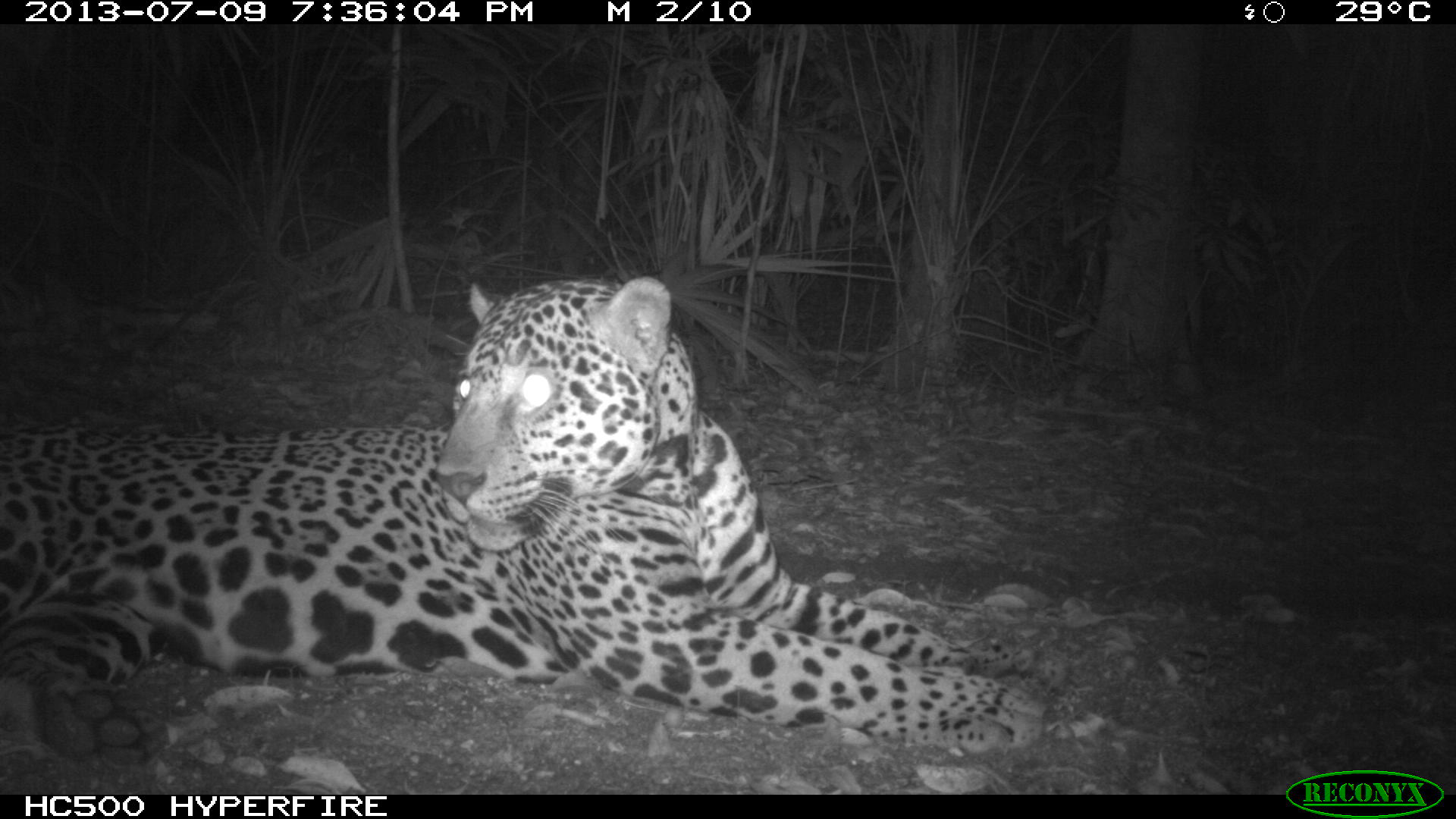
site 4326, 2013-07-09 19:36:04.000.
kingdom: Animalia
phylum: Chordata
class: Mammalia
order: Carnivora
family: Felidae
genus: Panthera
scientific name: Panthera onca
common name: jaguar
Panthera onca (jaguar), count 1, sex male.